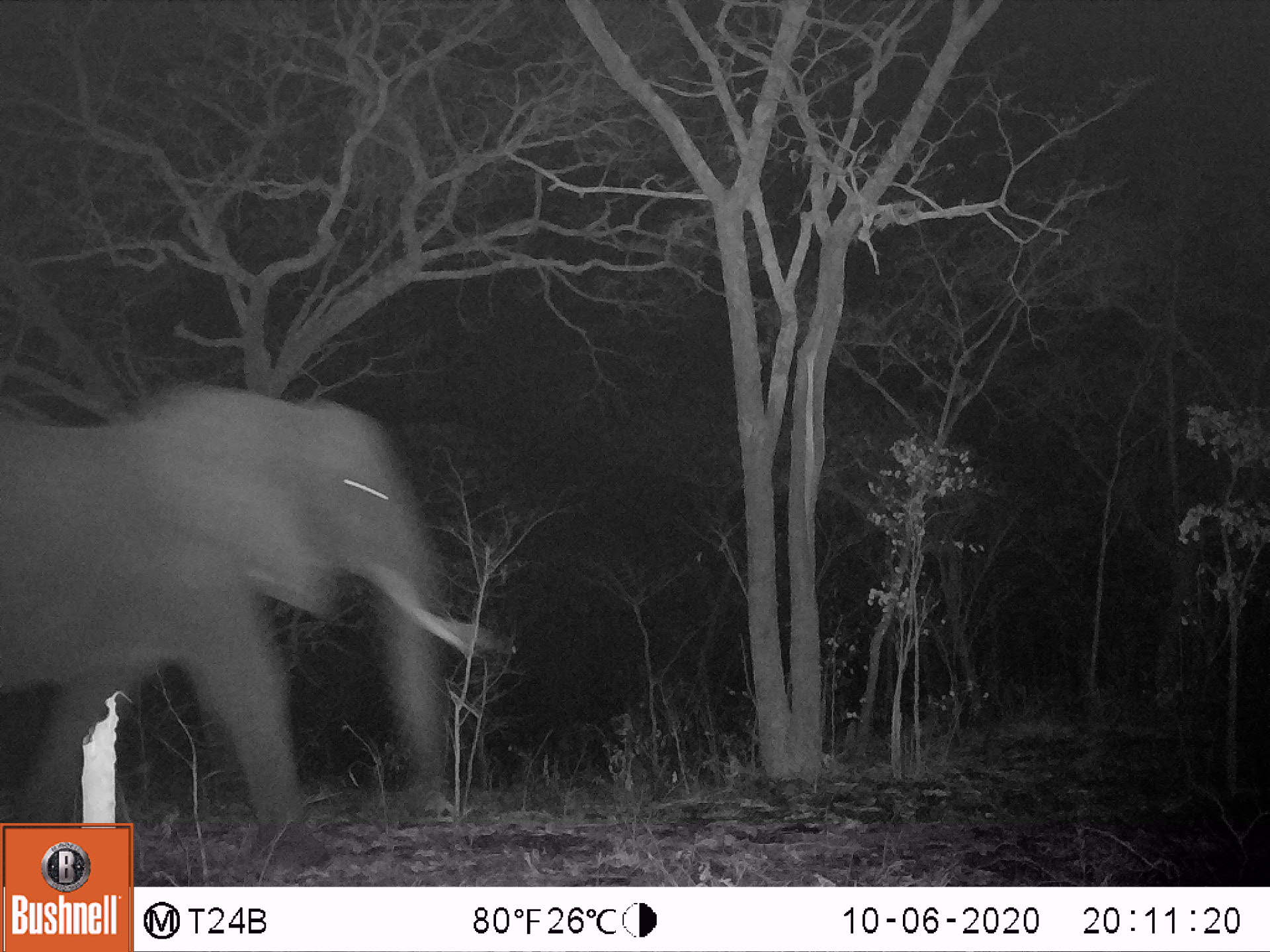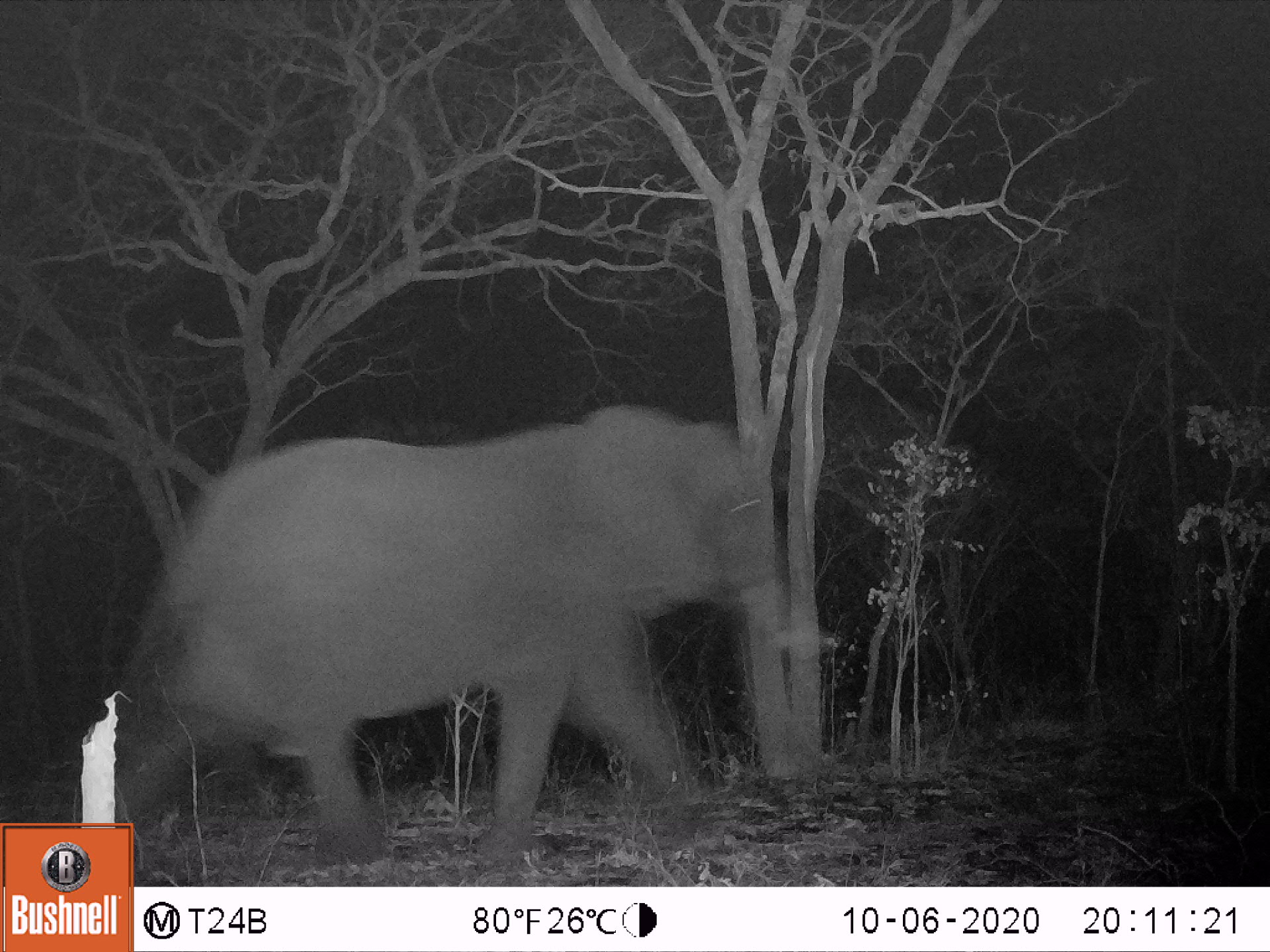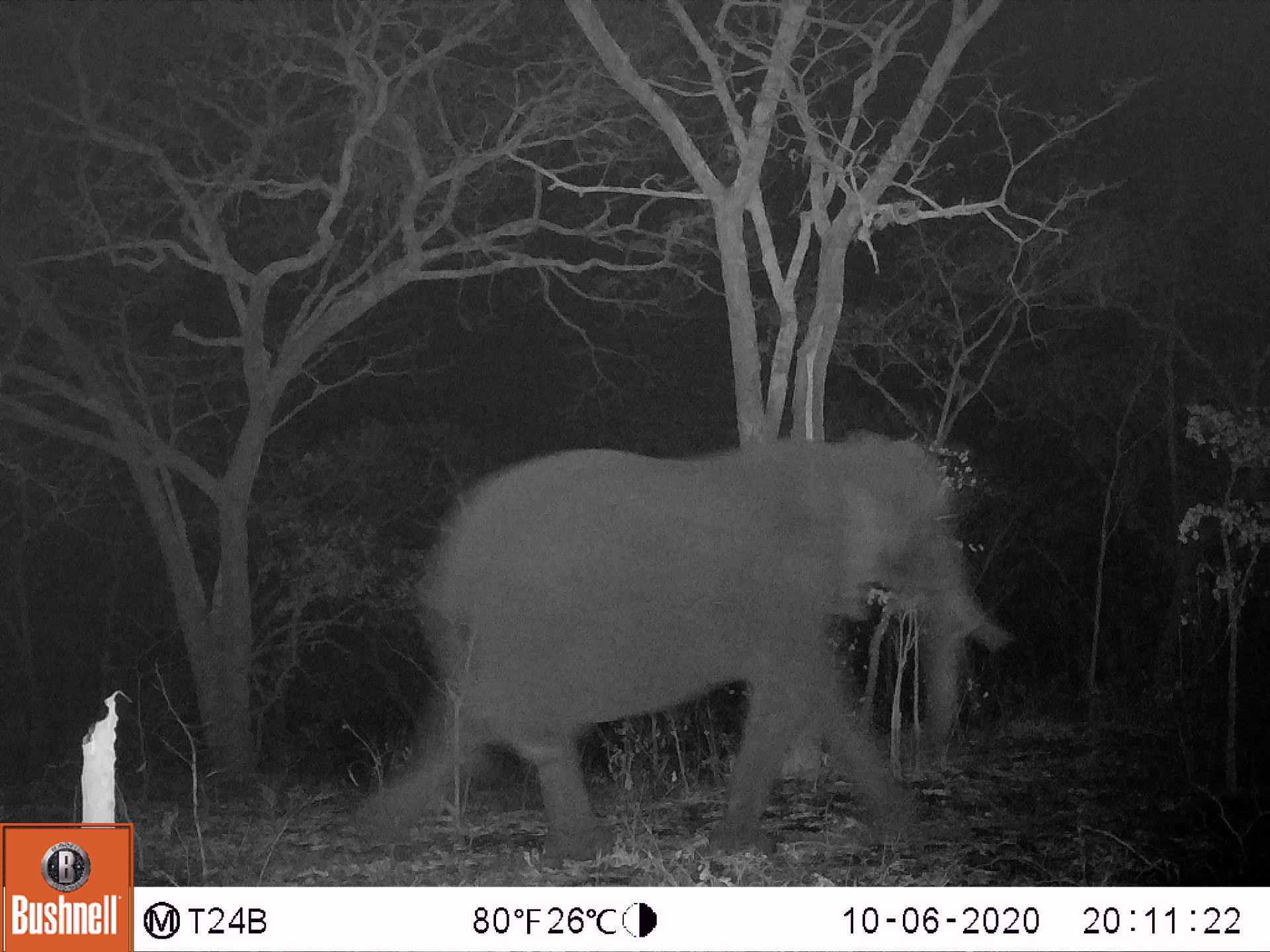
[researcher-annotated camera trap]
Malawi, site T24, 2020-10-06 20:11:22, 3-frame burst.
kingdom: Animalia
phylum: Chordata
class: Mammalia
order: Proboscidea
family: Elephantidae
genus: Loxodonta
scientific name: Loxodonta africana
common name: african savanna elephant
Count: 1.